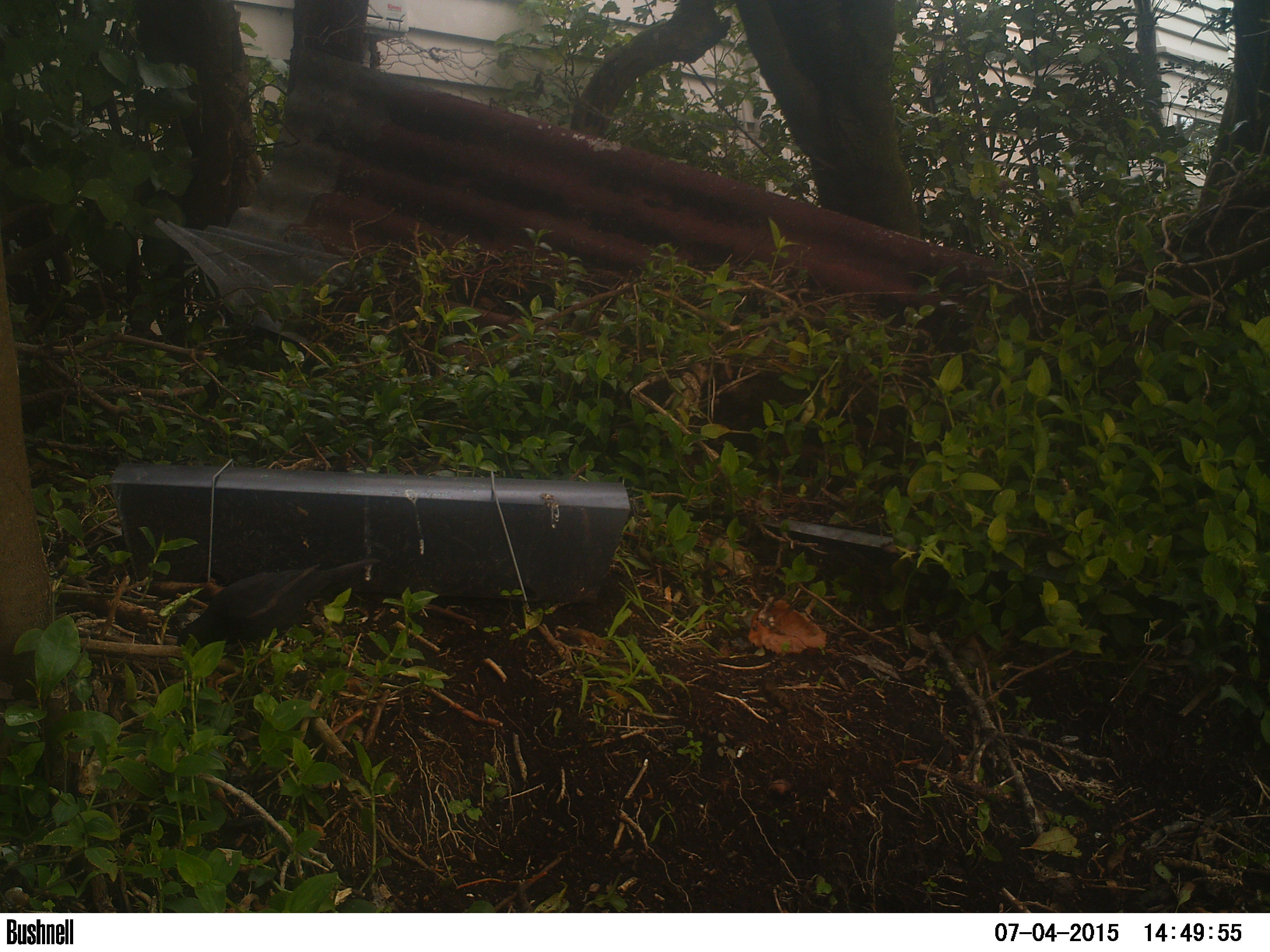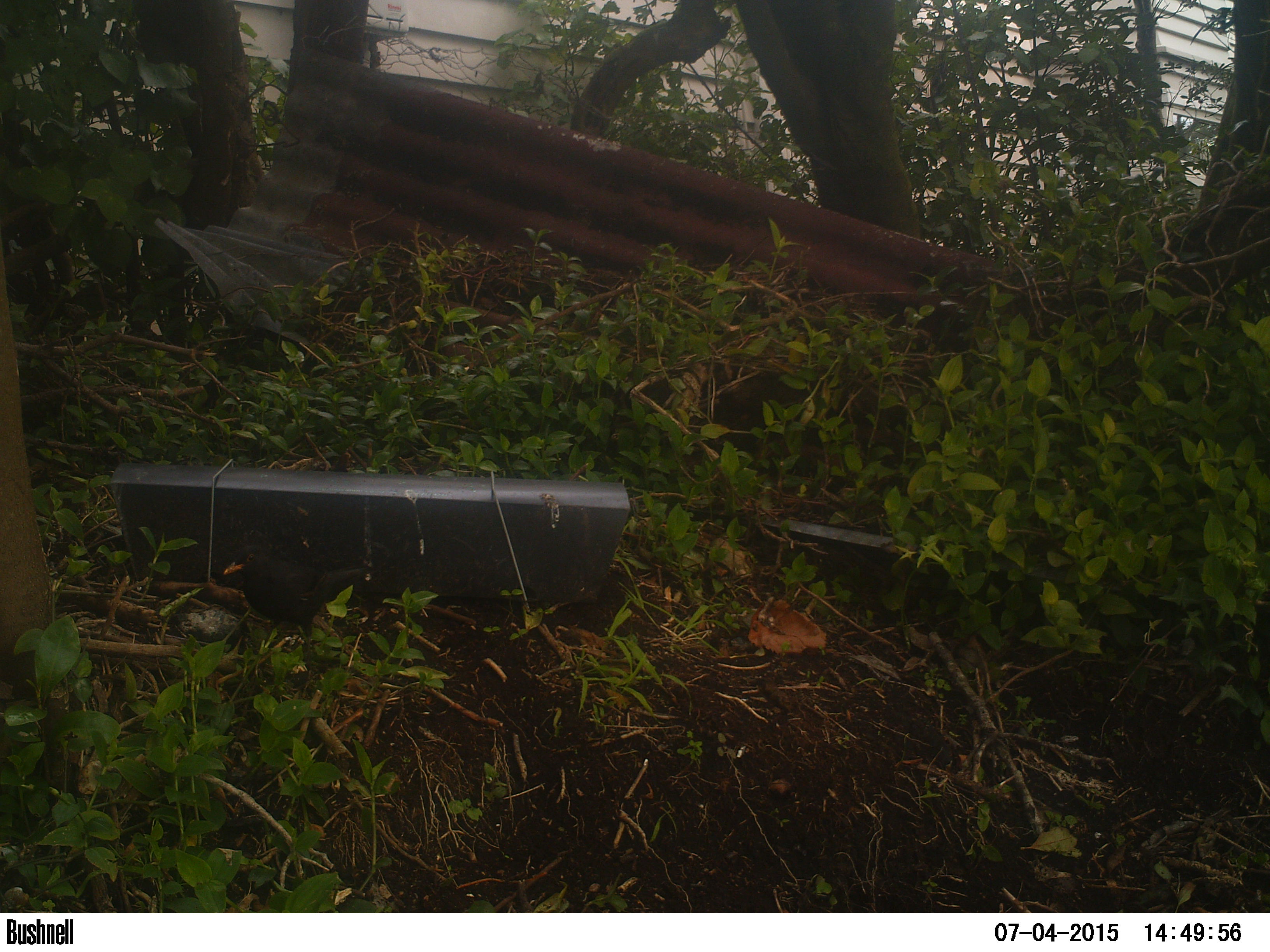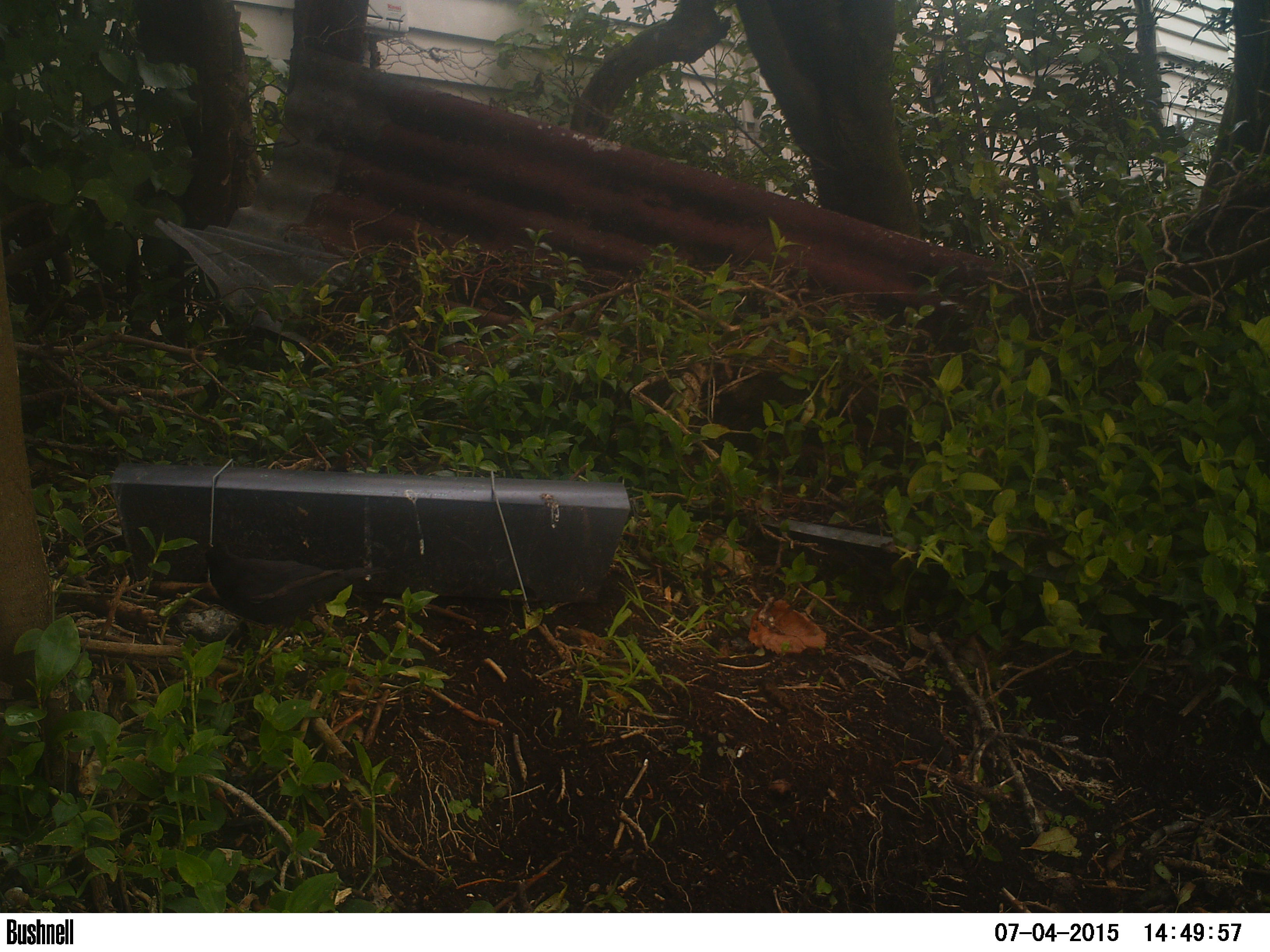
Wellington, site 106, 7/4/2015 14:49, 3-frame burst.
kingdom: Animalia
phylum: Chordata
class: Aves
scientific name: Aves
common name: bird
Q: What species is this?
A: Bird (Aves).